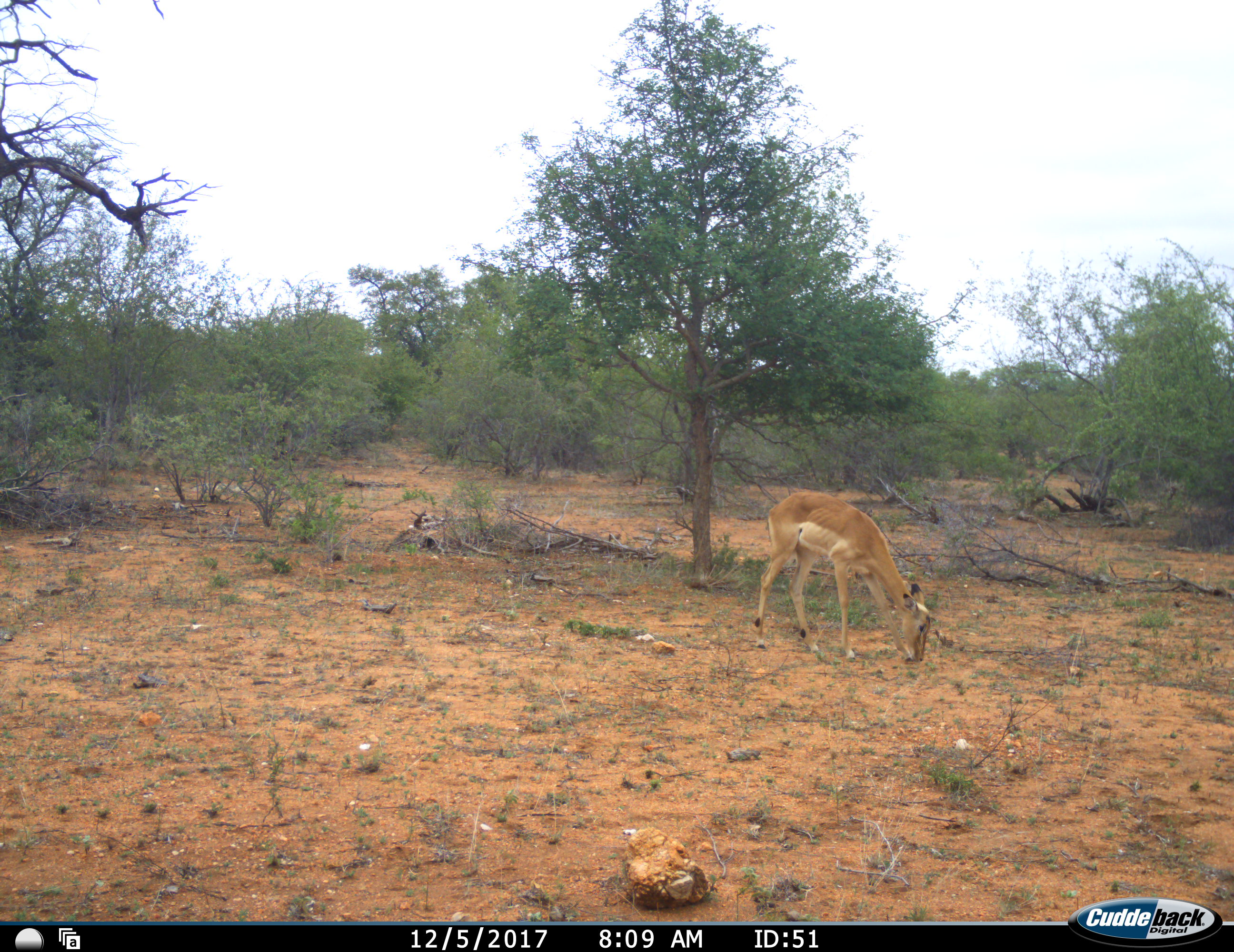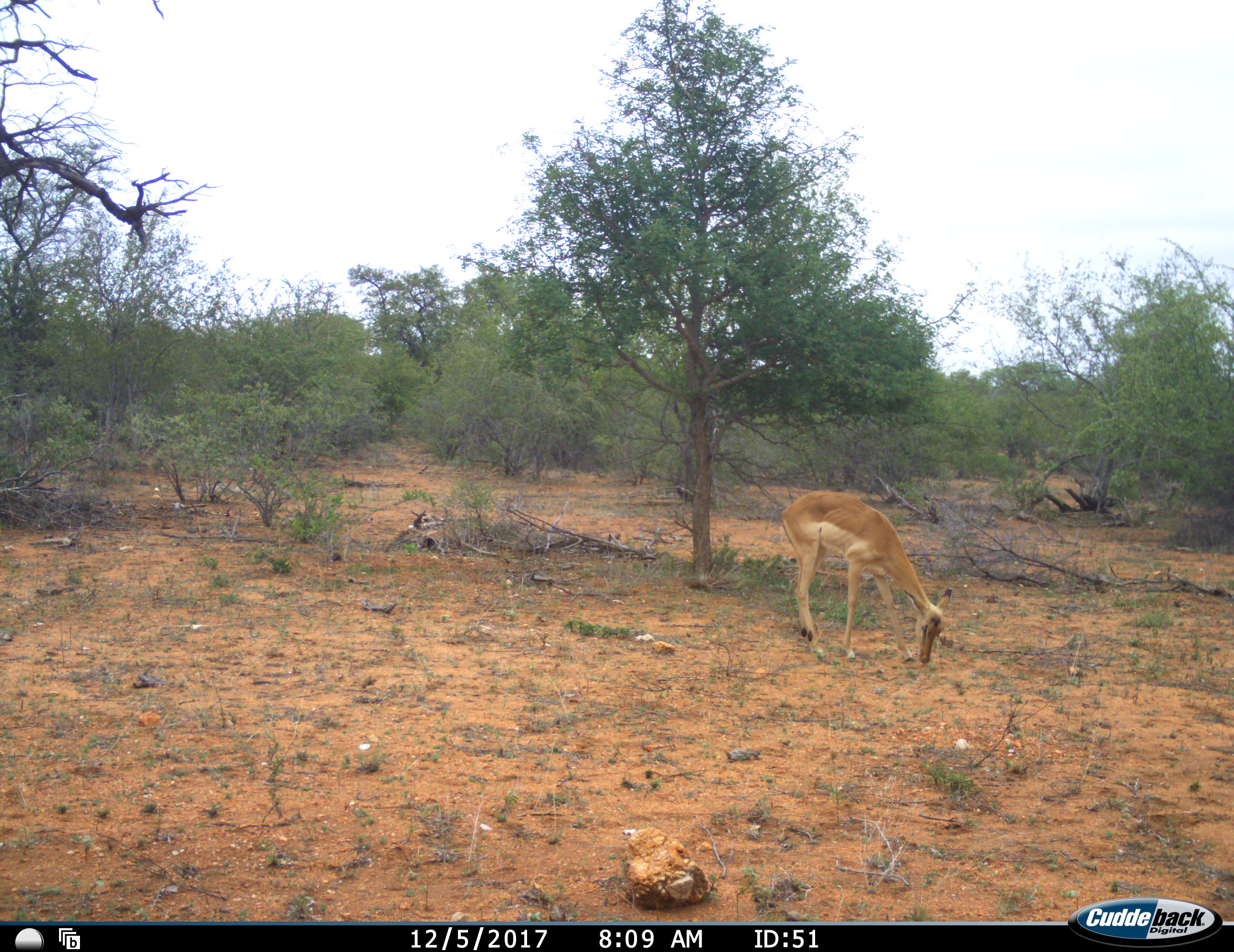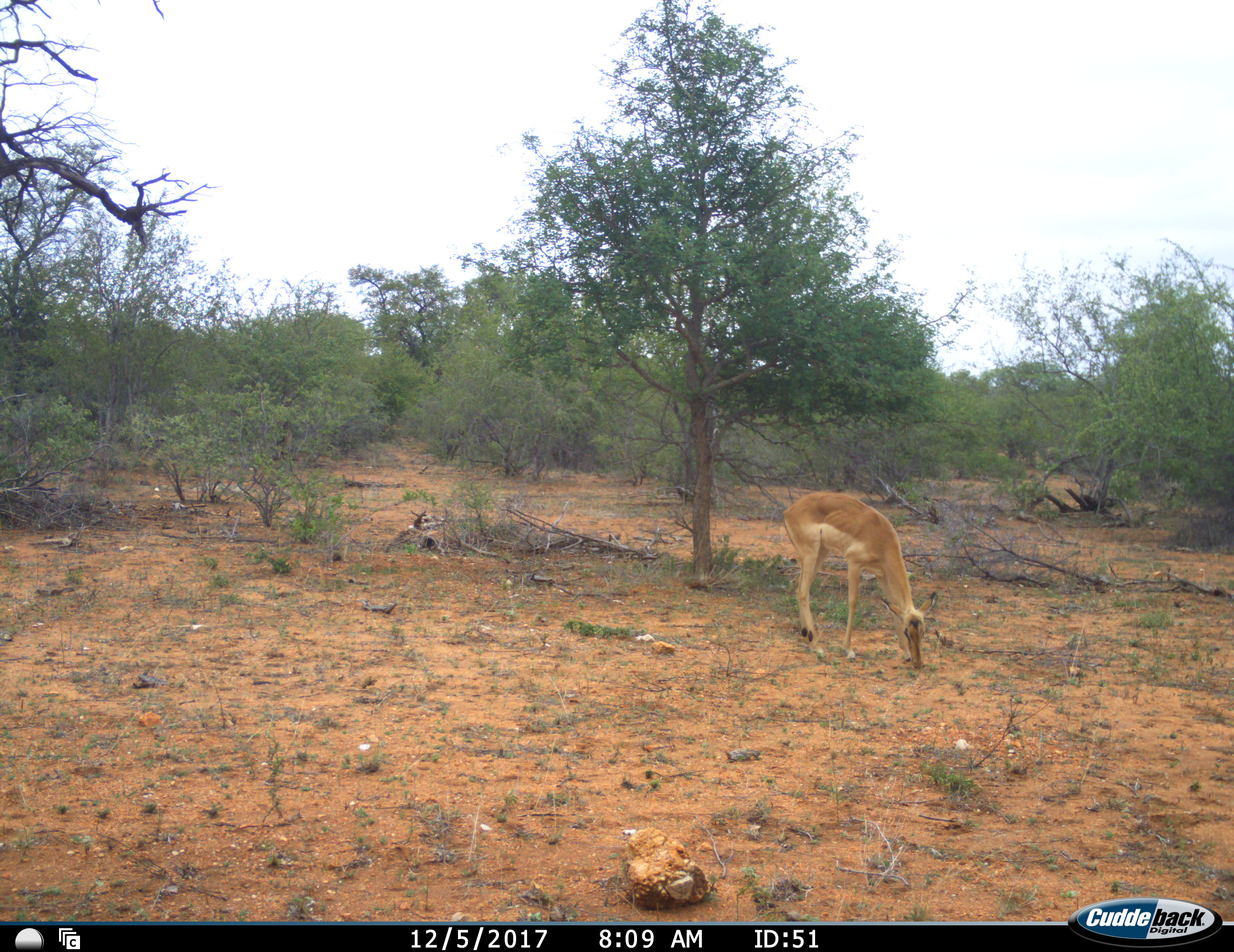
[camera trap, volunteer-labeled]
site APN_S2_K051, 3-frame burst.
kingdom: Animalia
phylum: Chordata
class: Mammalia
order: Artiodactyla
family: Bovidae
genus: Aepyceros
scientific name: Aepyceros melampus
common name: impala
Impala (Aepyceros melampus), count 1. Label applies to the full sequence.